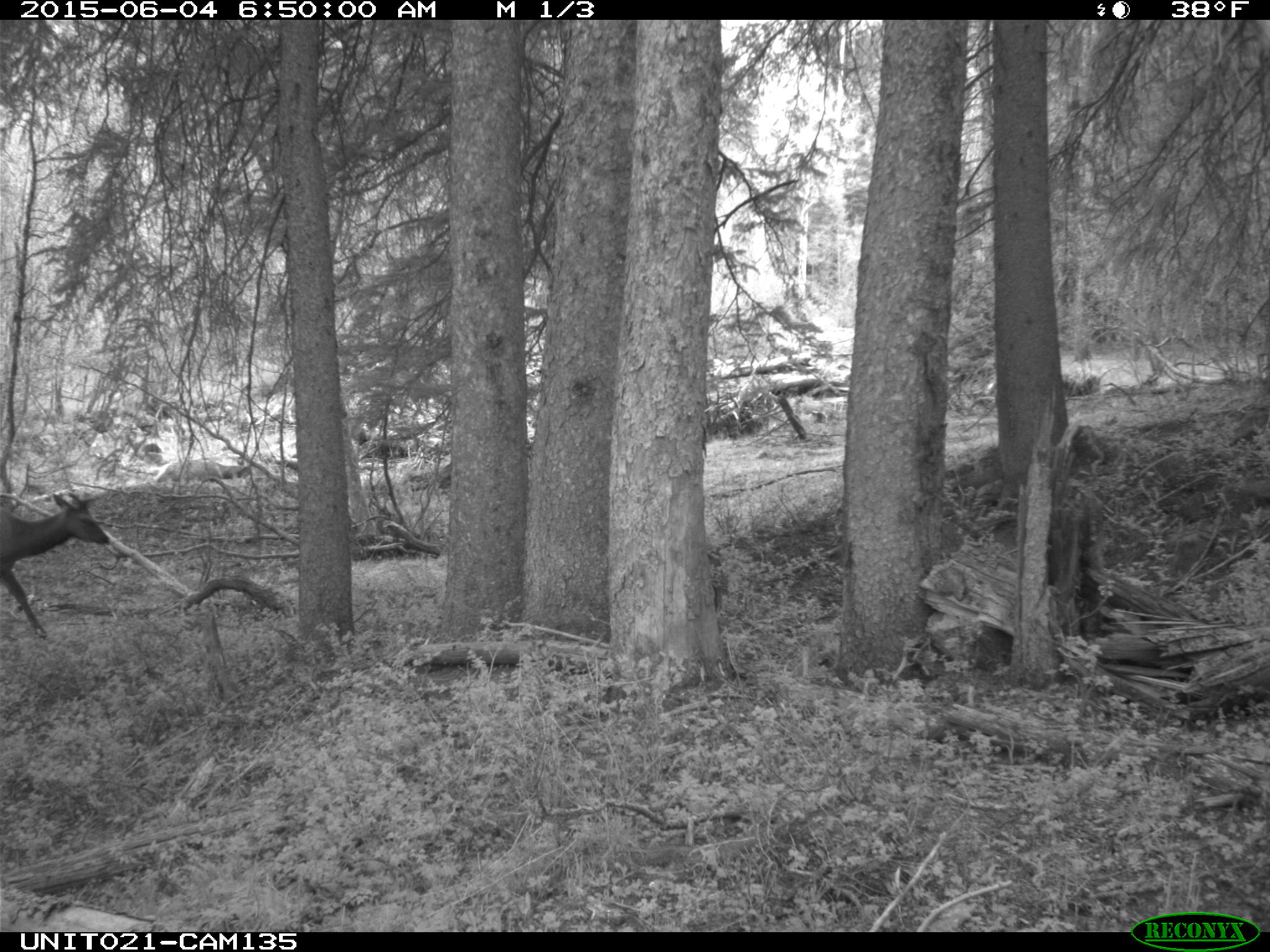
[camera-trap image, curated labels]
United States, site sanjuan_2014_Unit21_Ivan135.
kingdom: Animalia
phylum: Chordata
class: Mammalia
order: Artiodactyla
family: Cervidae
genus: Cervus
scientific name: Cervus elaphus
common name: red deer